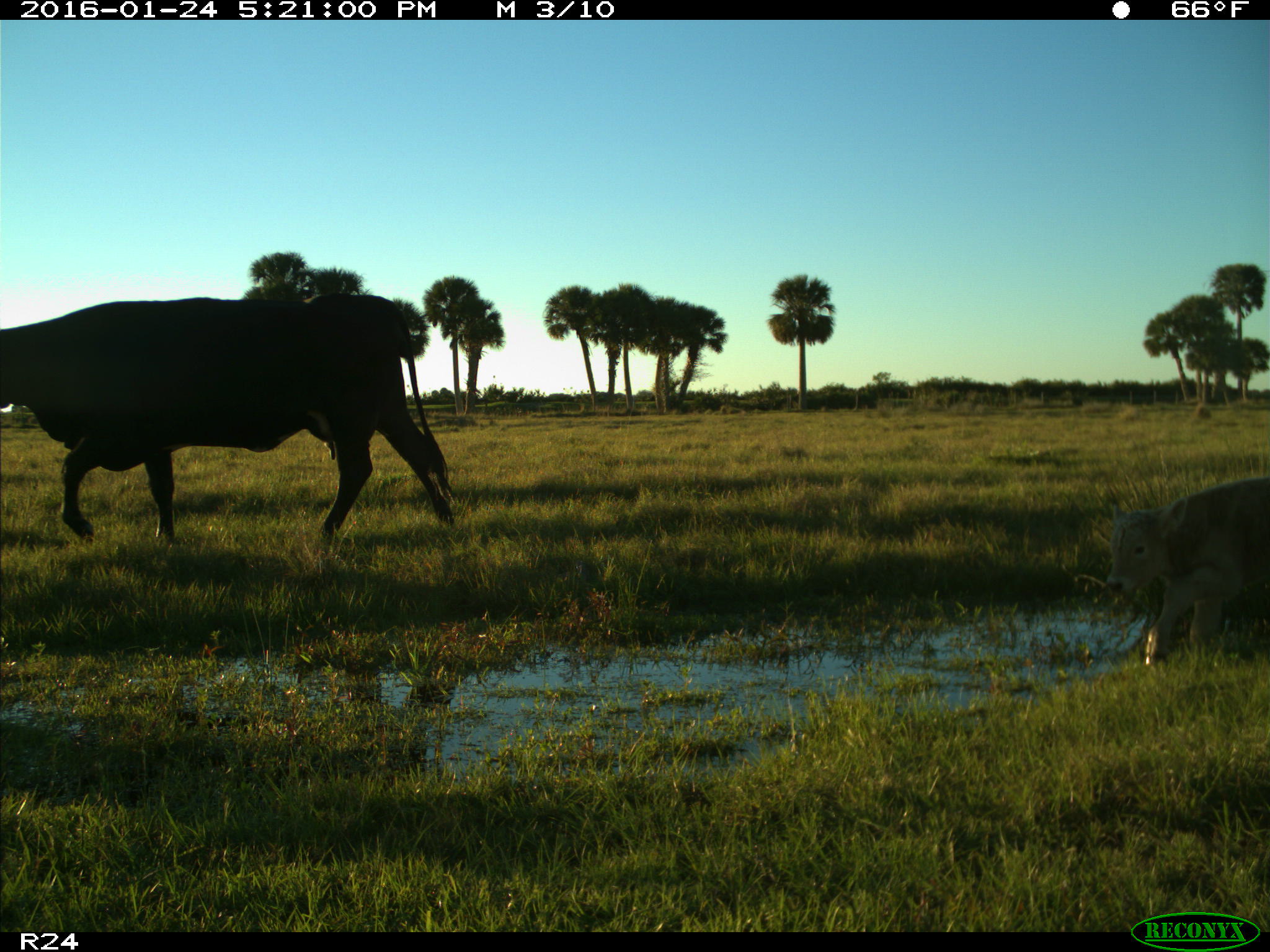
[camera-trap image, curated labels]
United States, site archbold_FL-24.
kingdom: Animalia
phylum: Chordata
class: Mammalia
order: Artiodactyla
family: Bovidae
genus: Bos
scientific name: Bos taurus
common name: domestic cow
Bos taurus (domestic cow).